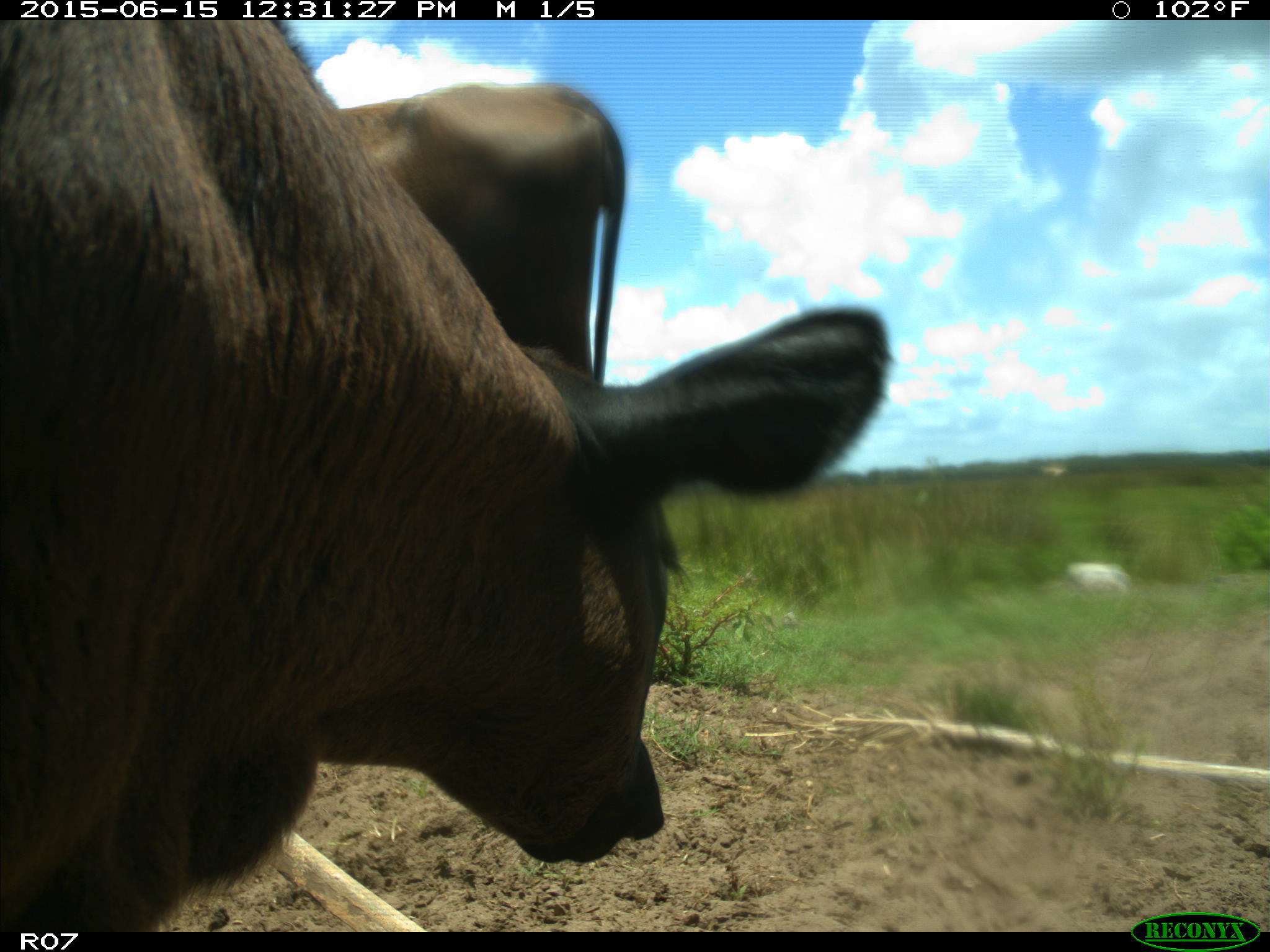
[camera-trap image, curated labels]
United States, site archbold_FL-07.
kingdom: Animalia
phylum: Chordata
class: Mammalia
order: Artiodactyla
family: Bovidae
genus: Bos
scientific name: Bos taurus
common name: domestic cow